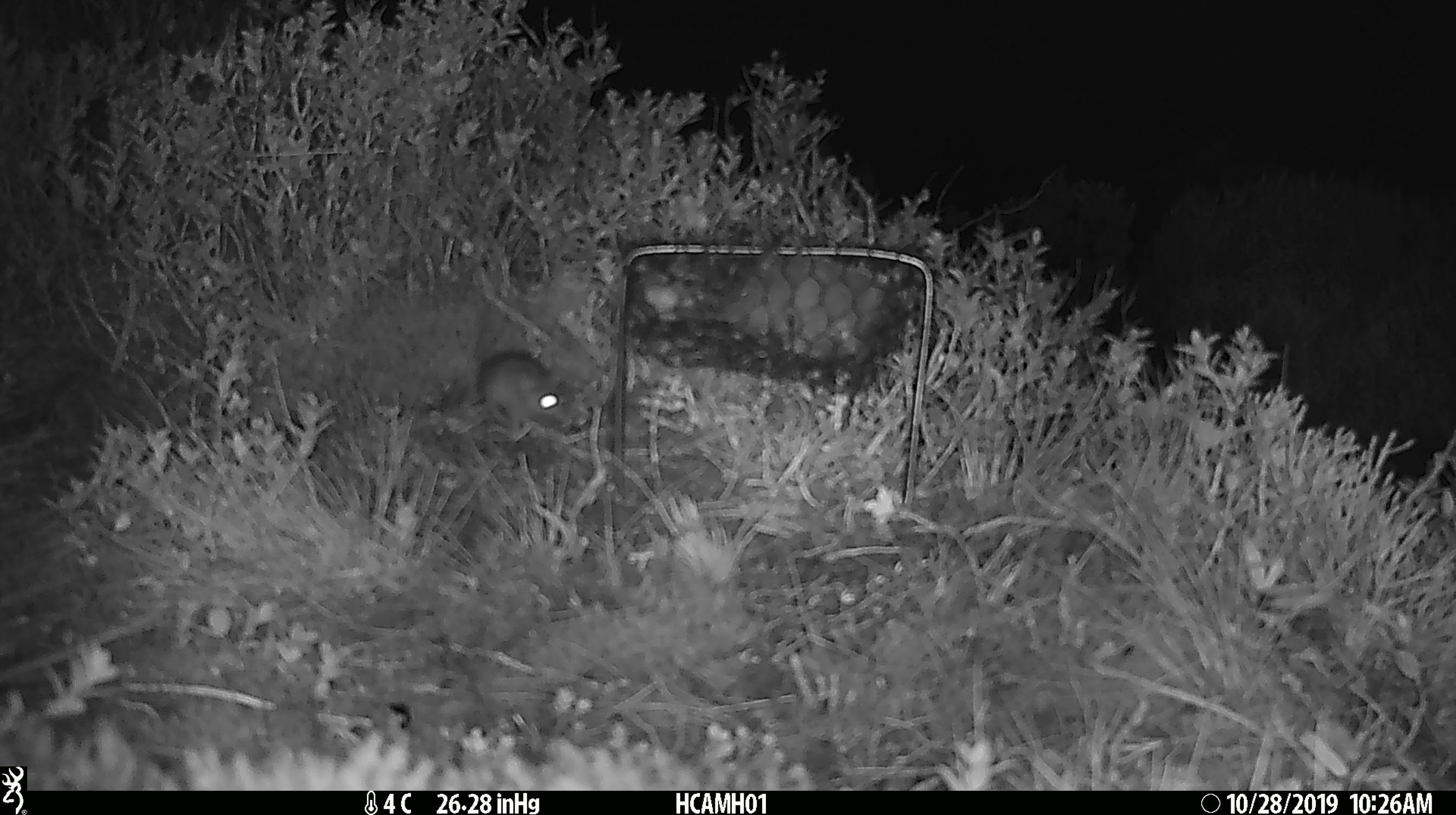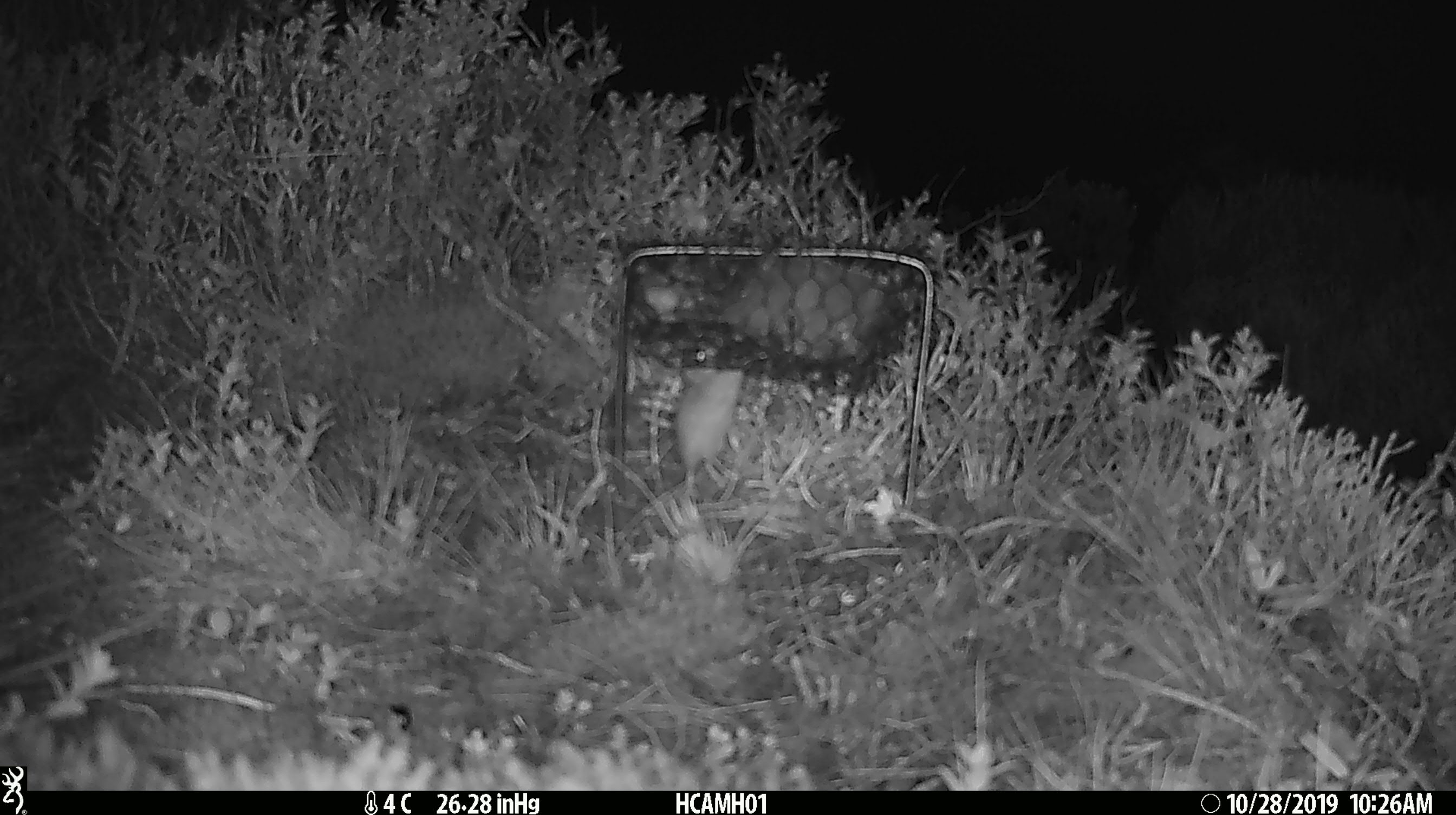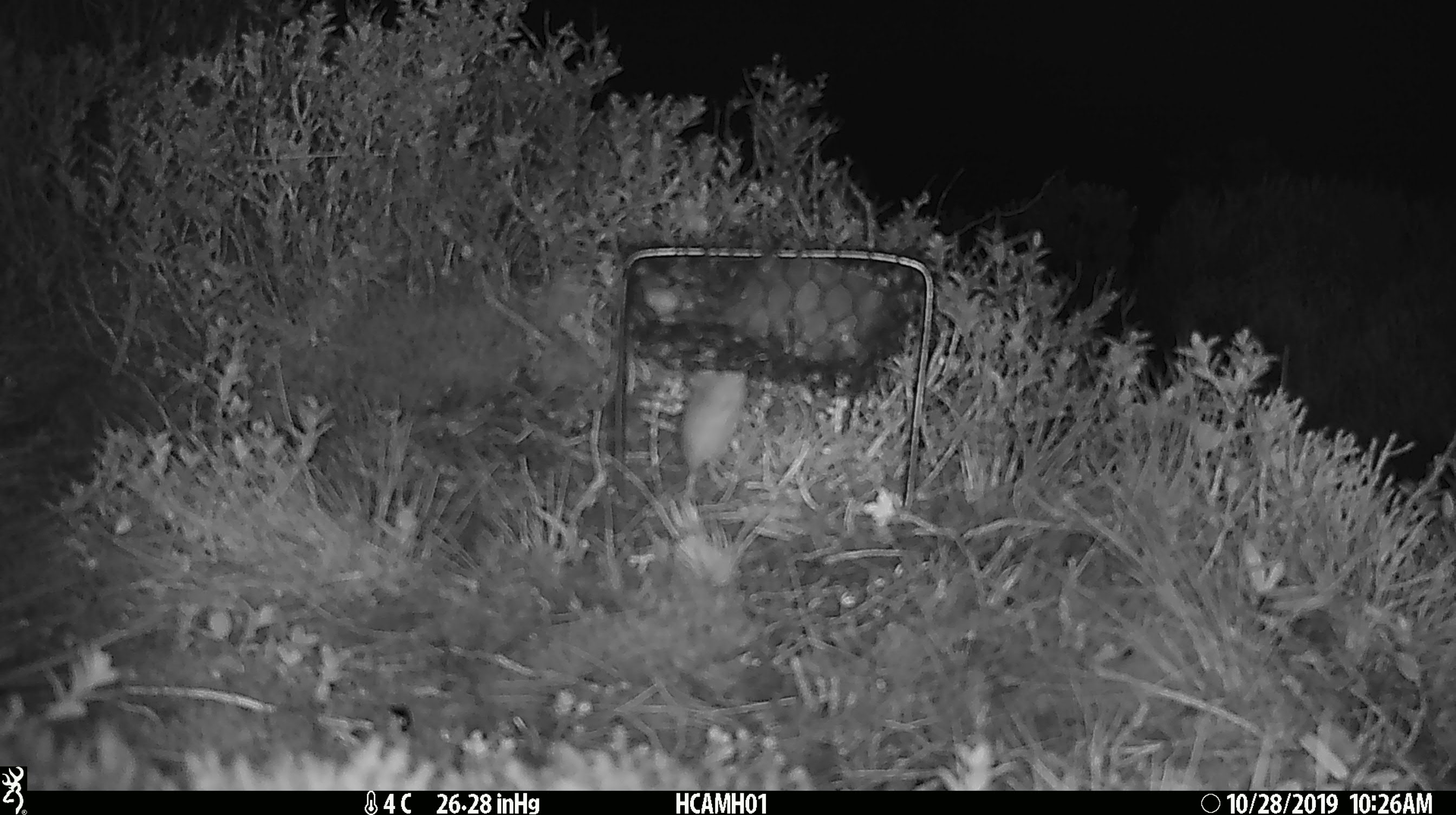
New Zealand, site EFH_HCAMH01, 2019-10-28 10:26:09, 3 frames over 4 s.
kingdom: Animalia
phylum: Chordata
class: Mammalia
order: Rodentia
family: Muridae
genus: Mus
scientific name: Mus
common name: mouse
Mouse (Mus).